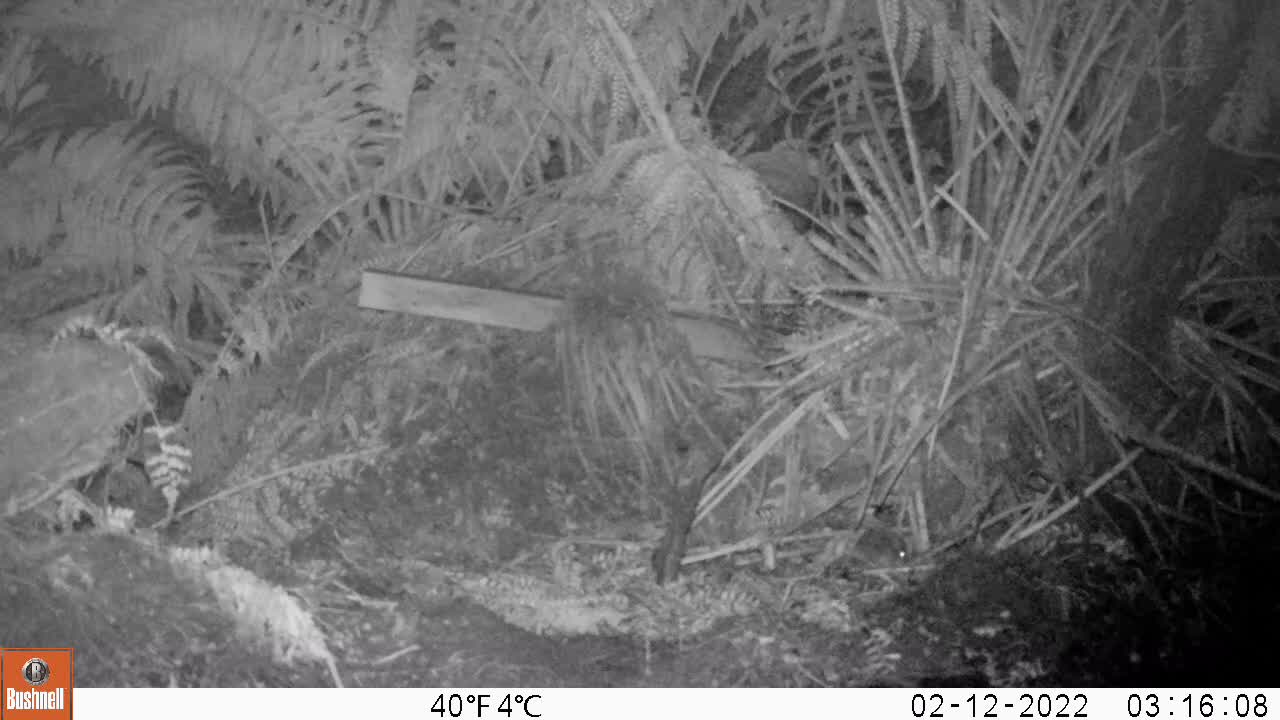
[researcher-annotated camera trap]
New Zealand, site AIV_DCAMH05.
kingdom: Animalia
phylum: Chordata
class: Mammalia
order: Rodentia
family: Muridae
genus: Mus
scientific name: Mus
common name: mouse